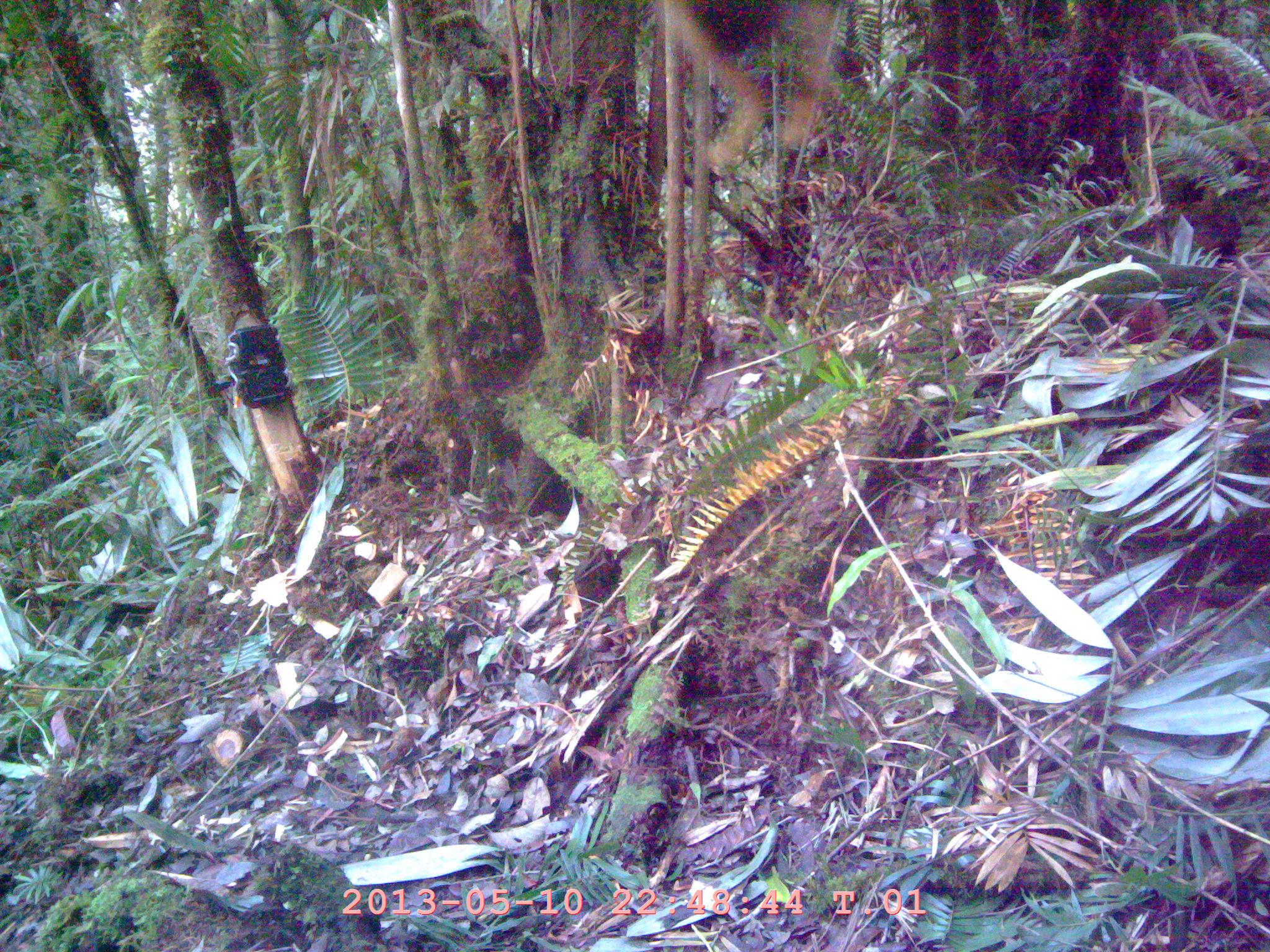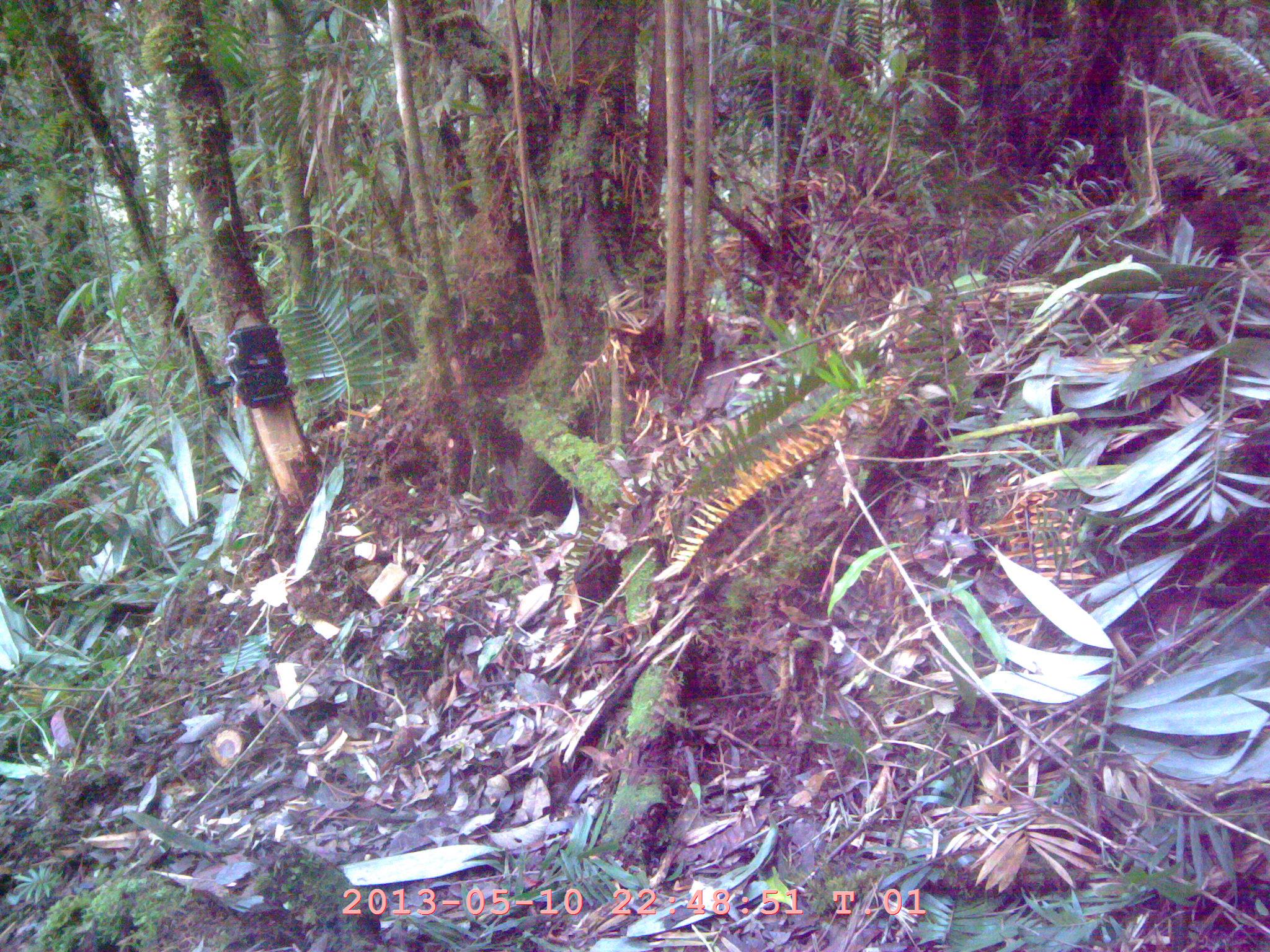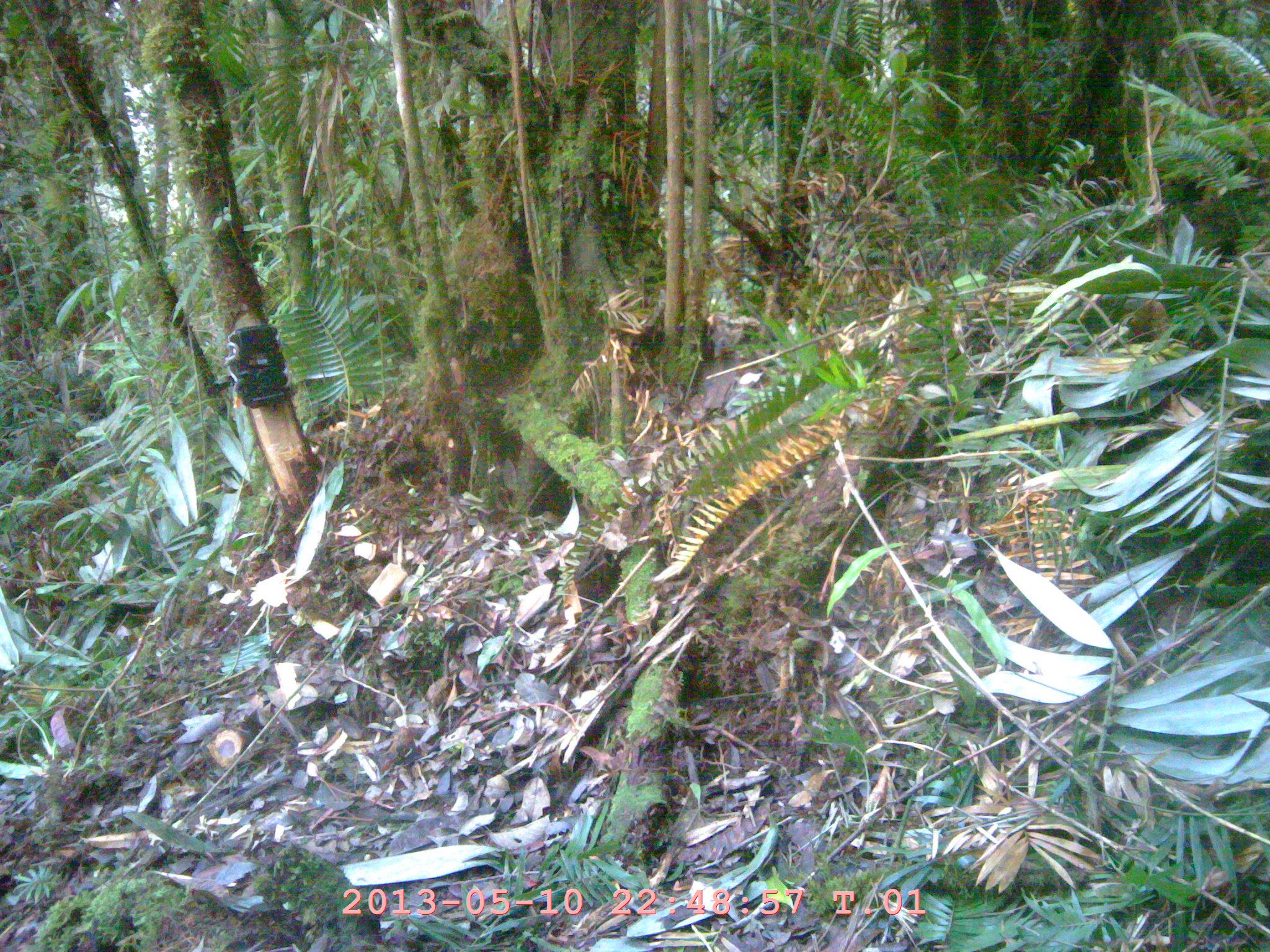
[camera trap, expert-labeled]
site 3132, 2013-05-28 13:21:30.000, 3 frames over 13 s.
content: unidentified animal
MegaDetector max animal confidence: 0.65